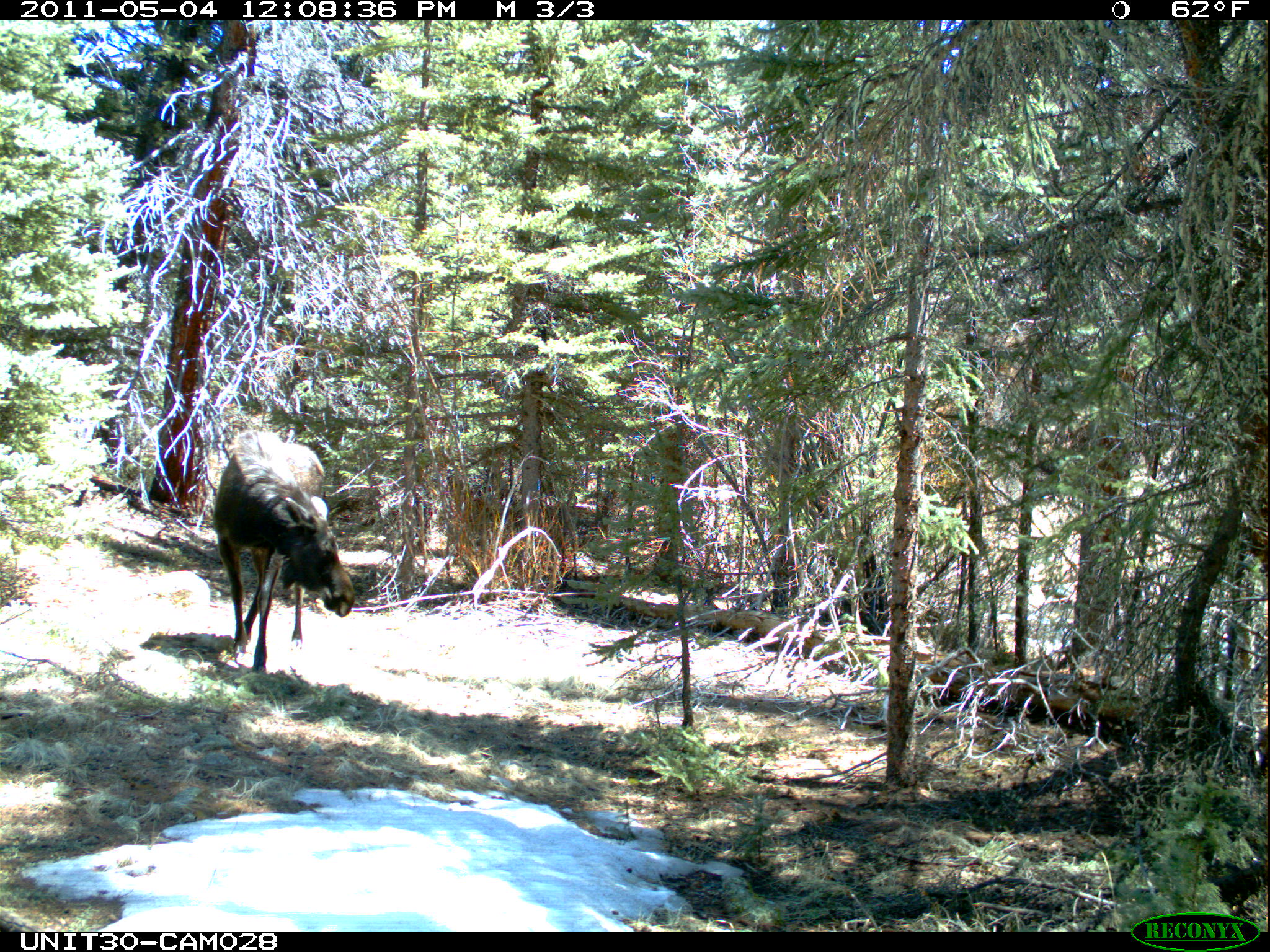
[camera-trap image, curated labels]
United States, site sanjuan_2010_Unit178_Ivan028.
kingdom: Animalia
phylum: Chordata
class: Mammalia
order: Artiodactyla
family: Cervidae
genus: Alces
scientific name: Alces alces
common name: moose